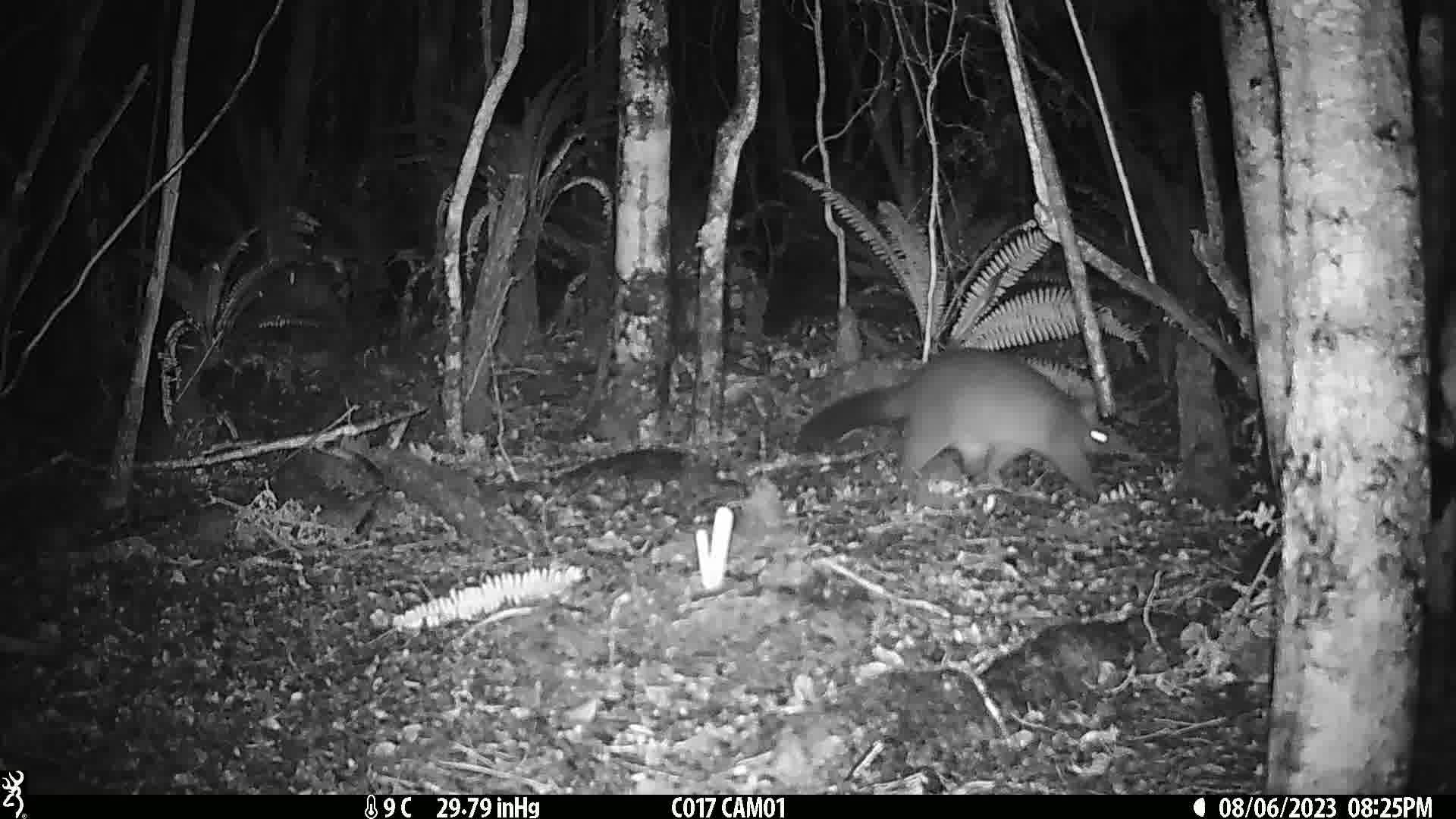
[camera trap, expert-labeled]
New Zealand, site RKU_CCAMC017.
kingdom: Animalia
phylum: Chordata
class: Mammalia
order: Diprotodontia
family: Phalangeridae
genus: Trichosurus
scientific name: Trichosurus vulpecula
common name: common brushtail possum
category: possum